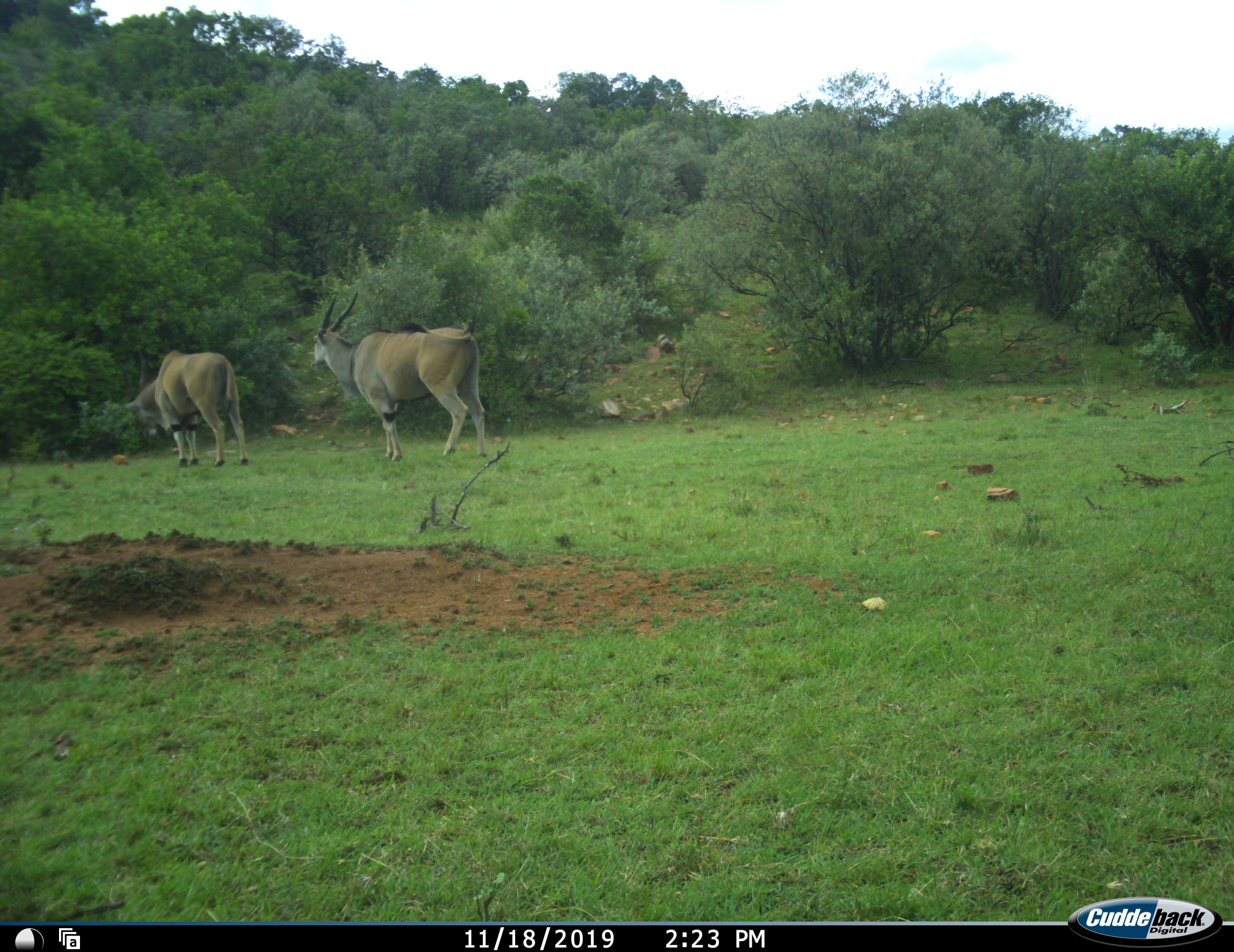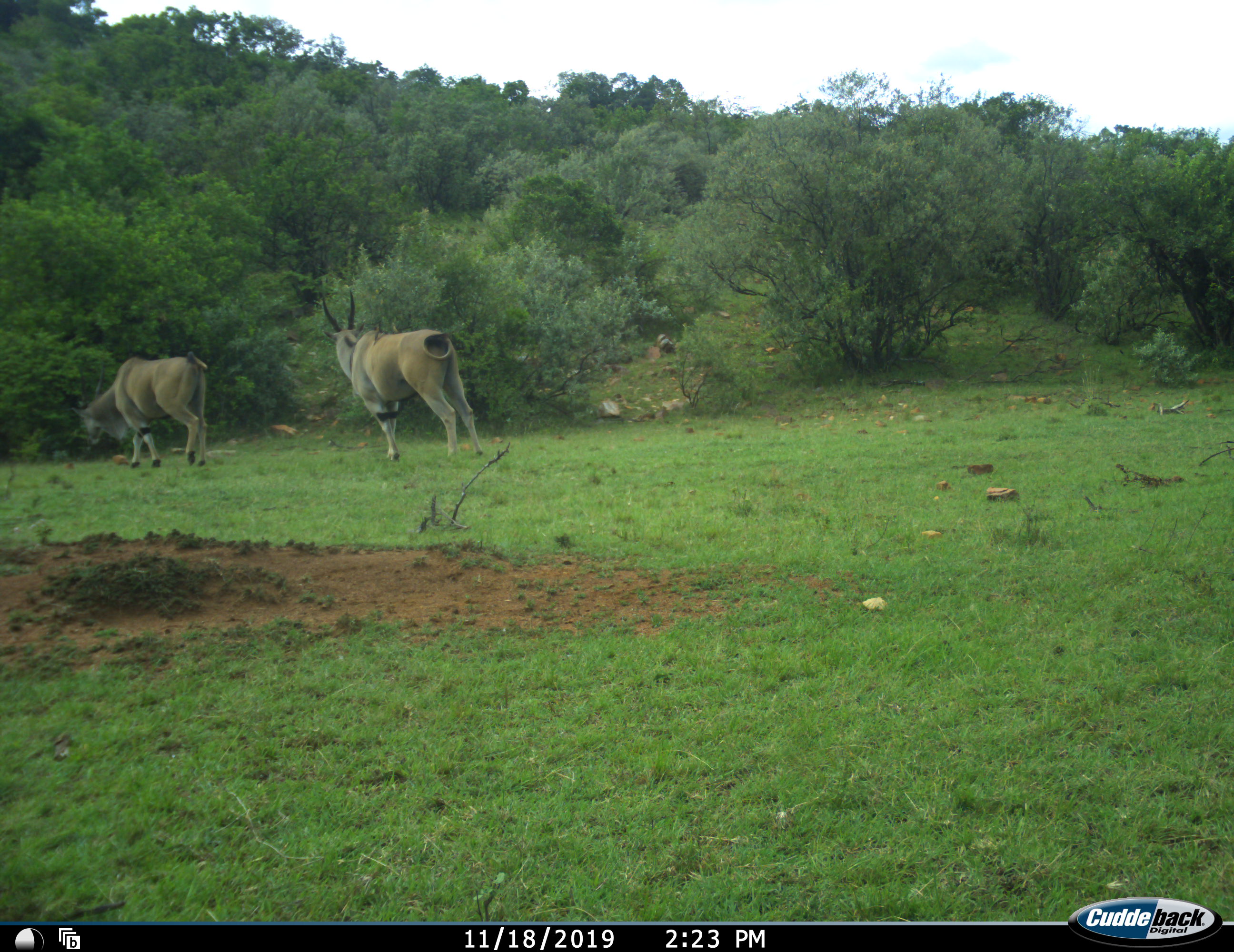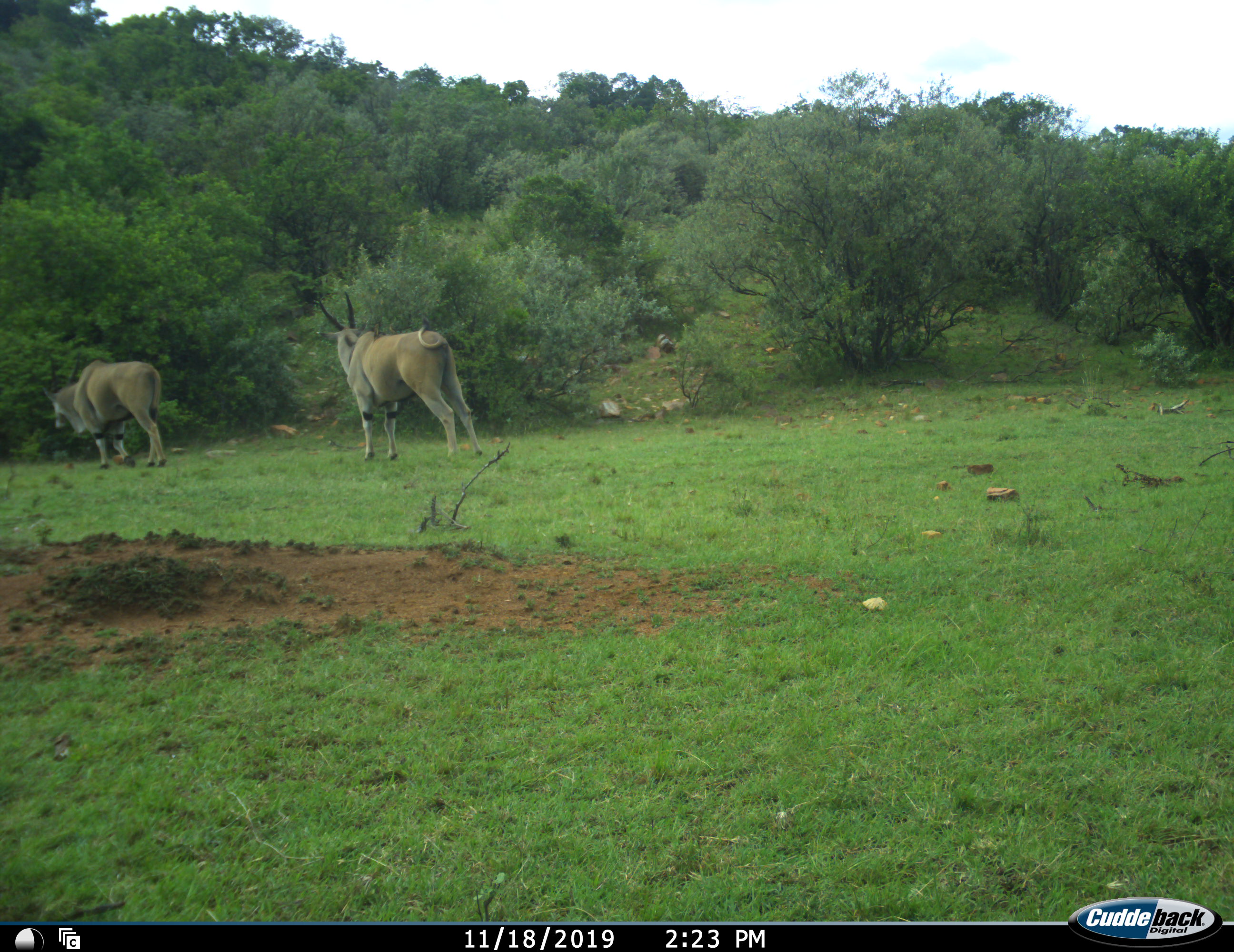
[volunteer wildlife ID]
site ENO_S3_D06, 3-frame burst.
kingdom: Animalia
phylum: Chordata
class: Mammalia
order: Artiodactyla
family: Bovidae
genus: Tragelaphus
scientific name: Tragelaphus oryx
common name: eland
Eland (Tragelaphus oryx), count 2. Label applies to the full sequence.